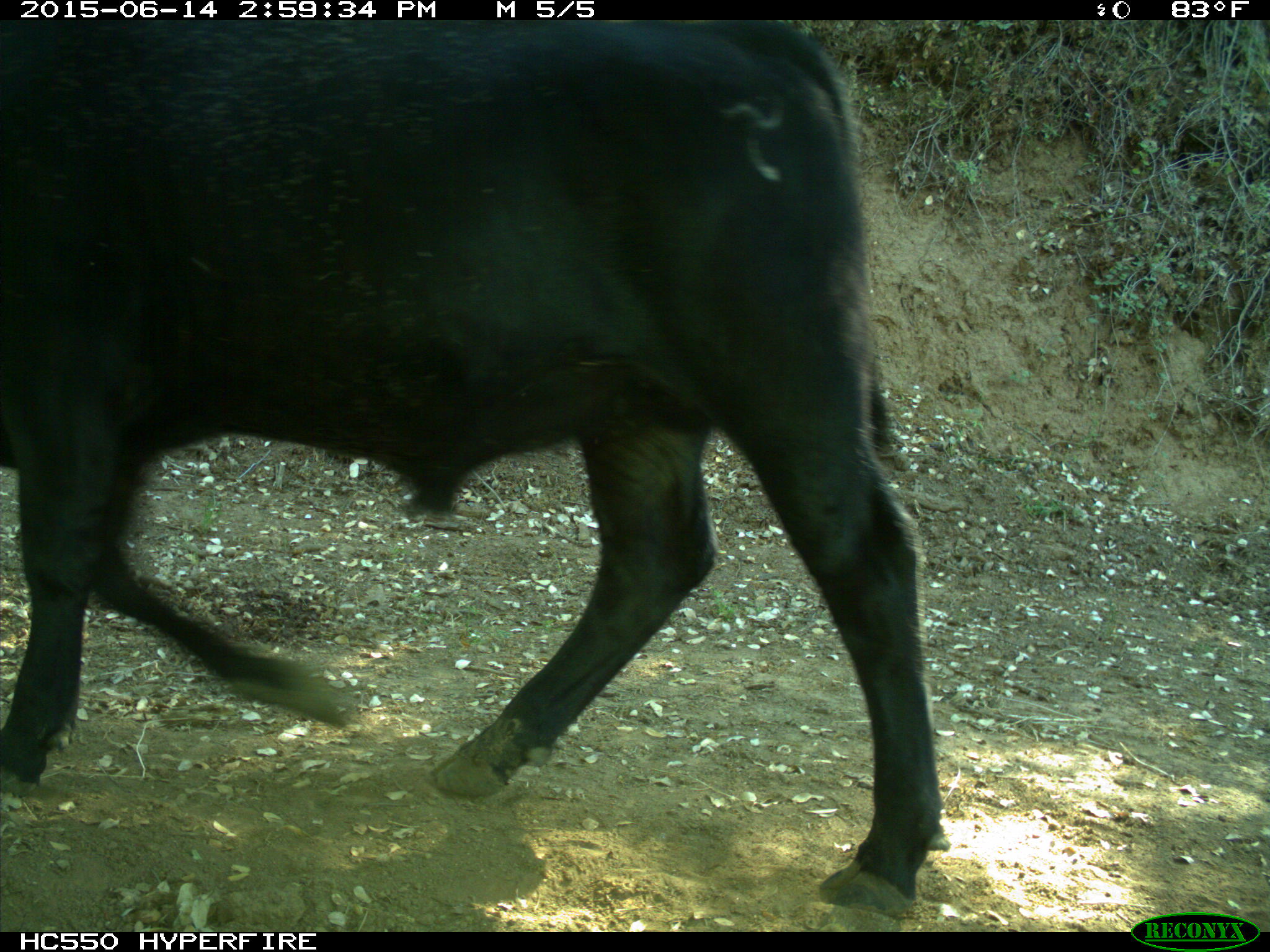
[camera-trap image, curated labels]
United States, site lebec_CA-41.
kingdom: Animalia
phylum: Chordata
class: Mammalia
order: Artiodactyla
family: Bovidae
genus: Bos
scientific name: Bos taurus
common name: domestic cow